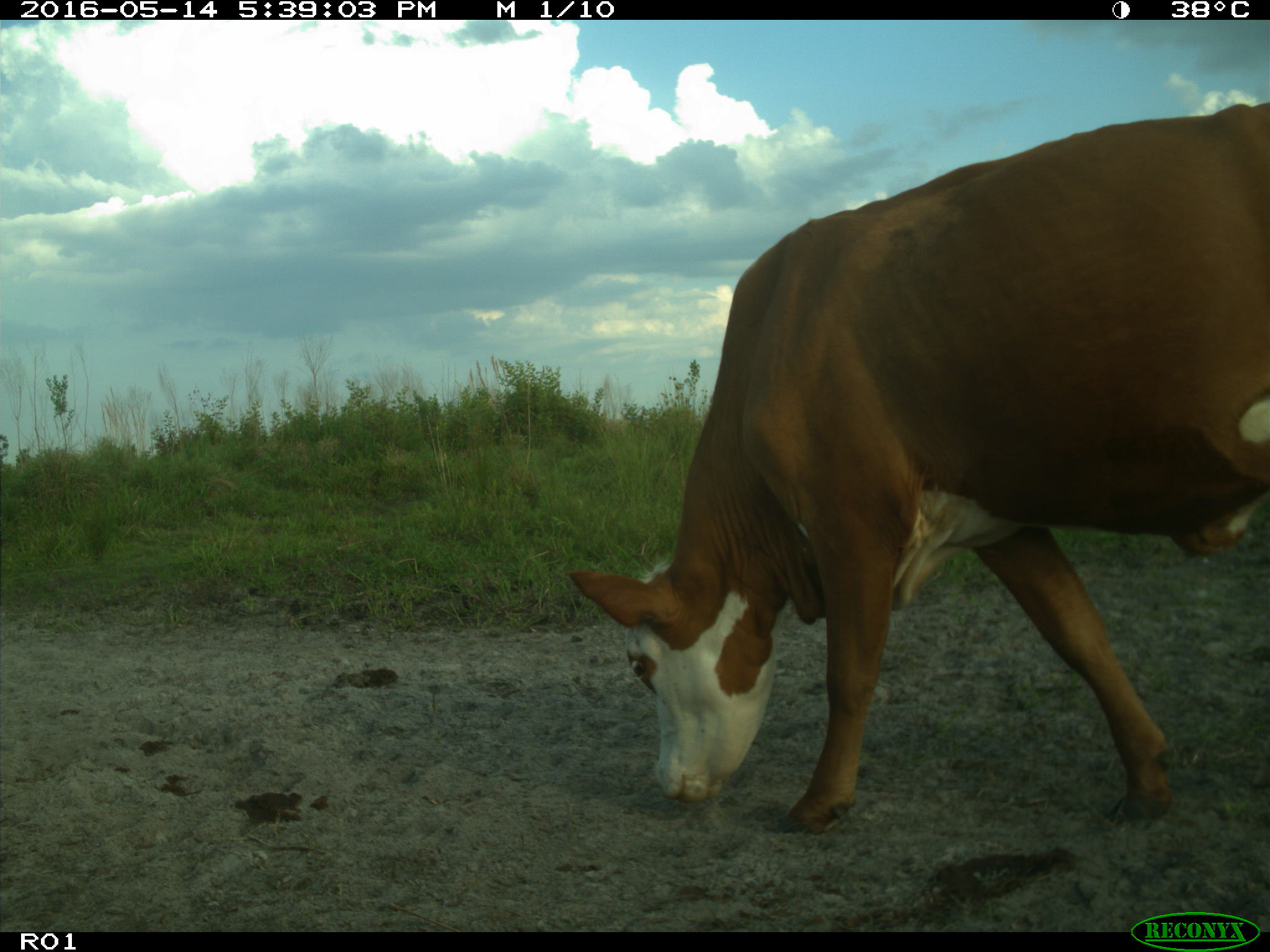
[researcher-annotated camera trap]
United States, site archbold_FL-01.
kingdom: Animalia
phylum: Chordata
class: Mammalia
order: Artiodactyla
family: Bovidae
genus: Bos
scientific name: Bos taurus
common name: domestic cow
Bos taurus (domestic cow).